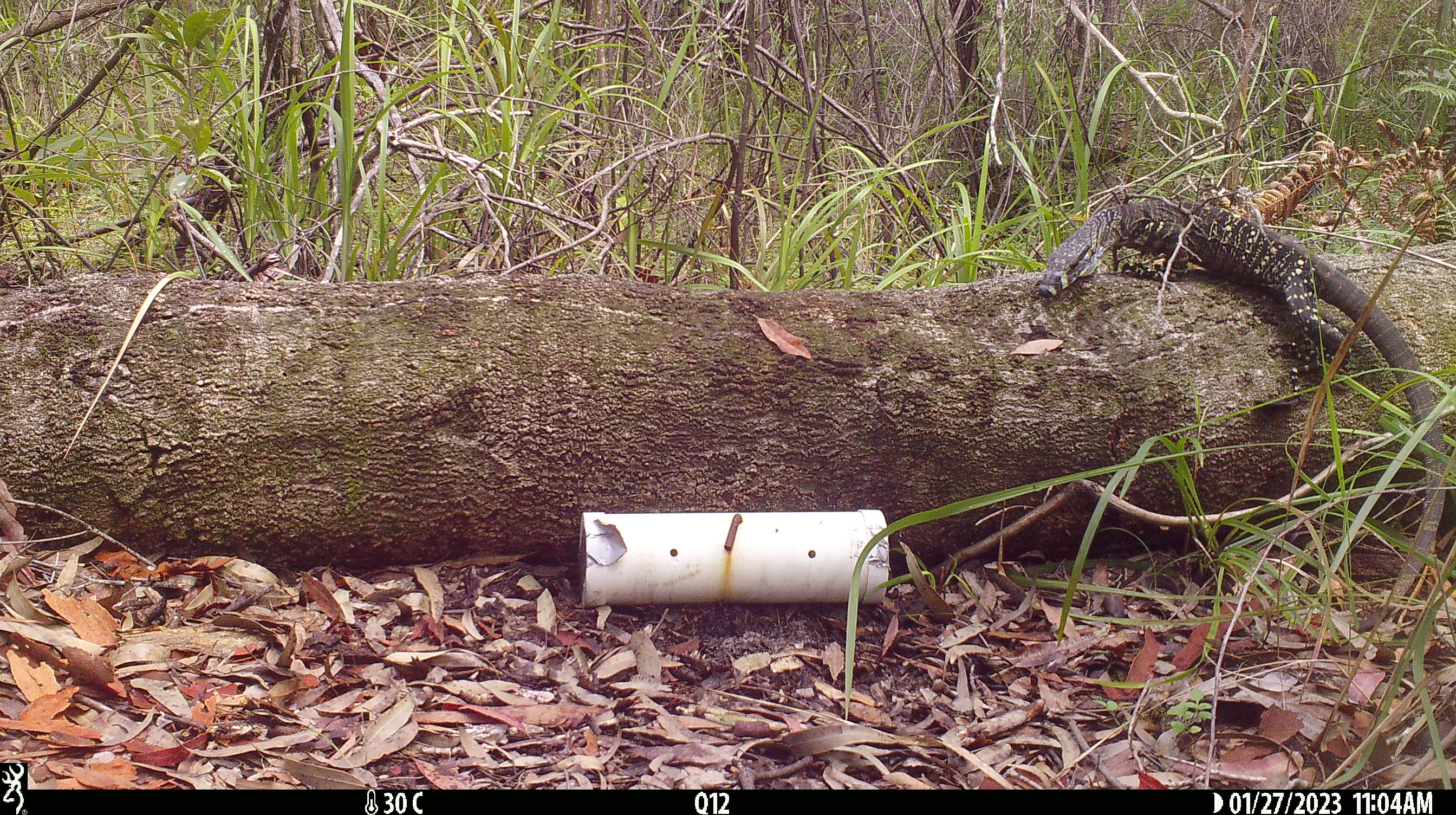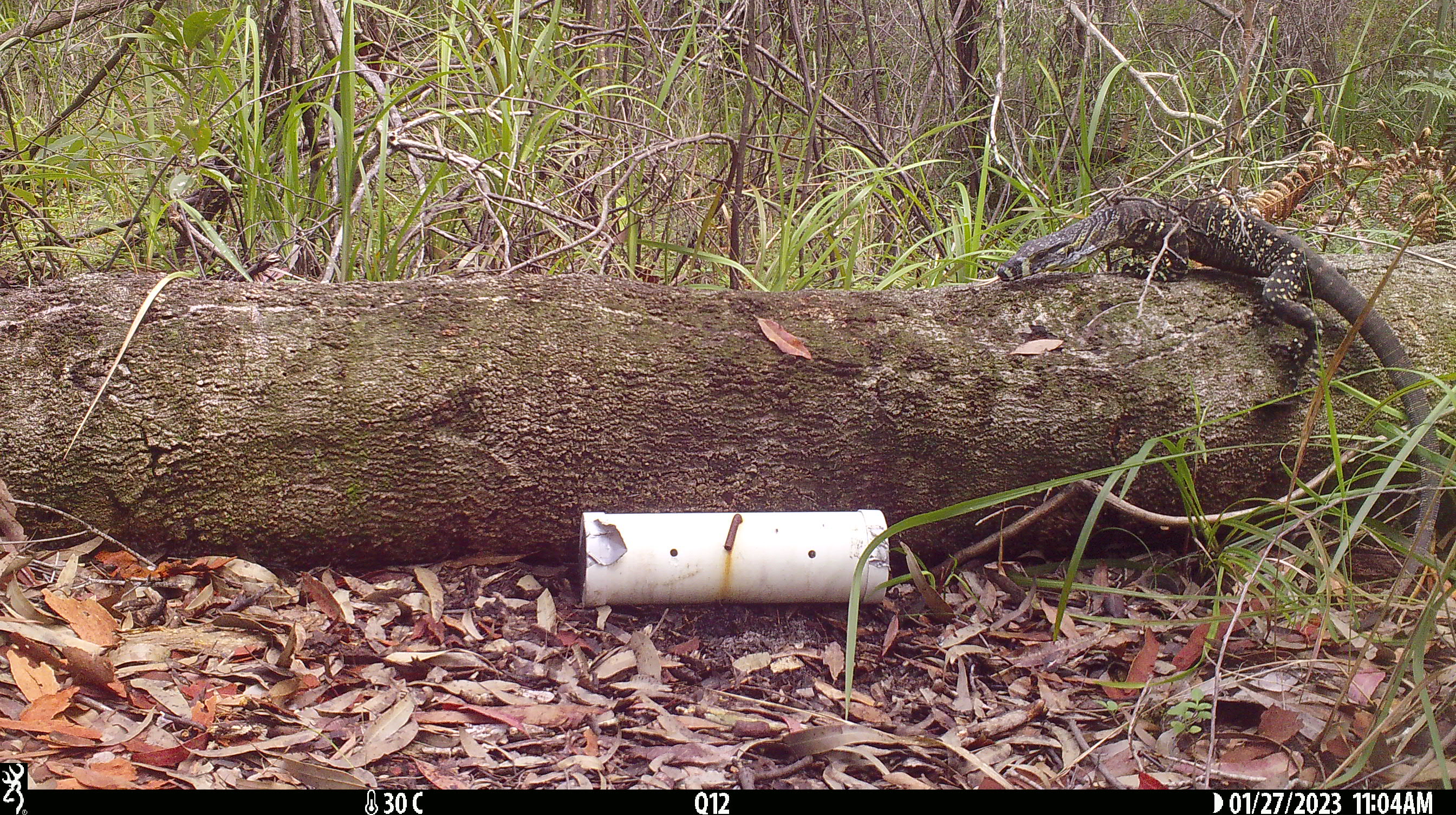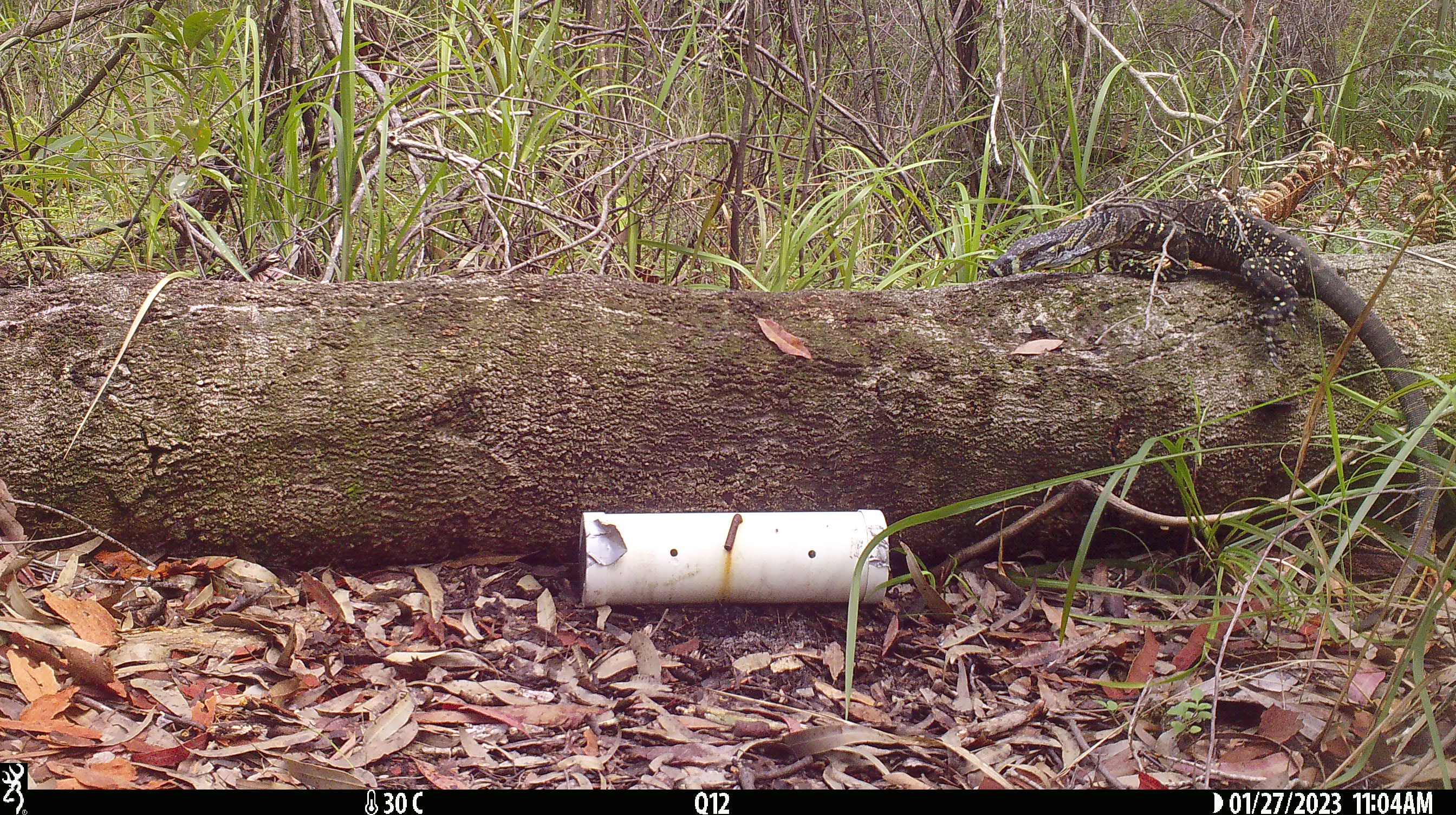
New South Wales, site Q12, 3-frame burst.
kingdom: Animalia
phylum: Chordata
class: Reptilia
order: Squamata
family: Varanidae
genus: Varanus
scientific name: Varanus varius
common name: lace monitor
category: goanna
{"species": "goanna (lace monitor) (Varanus varius)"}